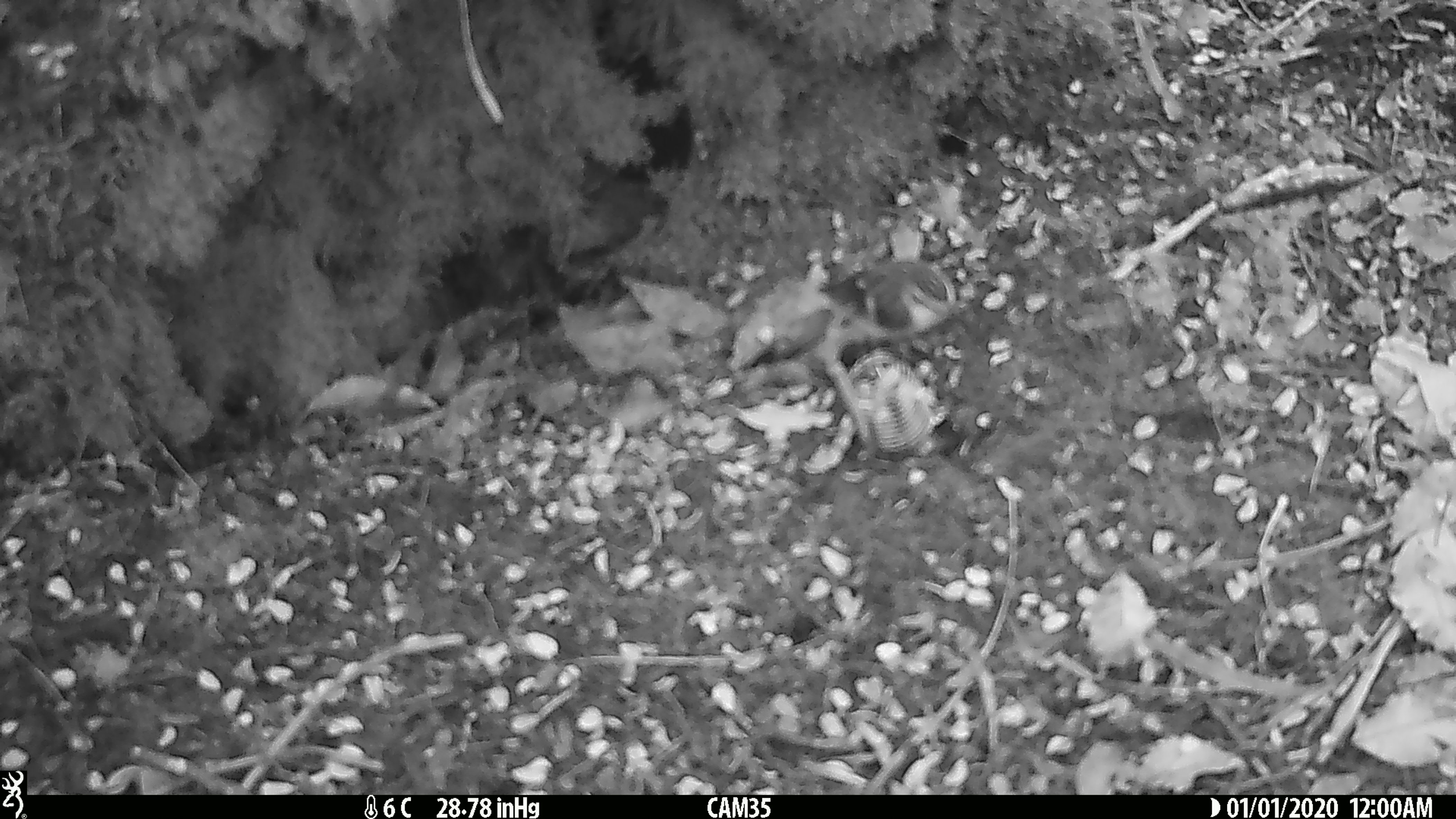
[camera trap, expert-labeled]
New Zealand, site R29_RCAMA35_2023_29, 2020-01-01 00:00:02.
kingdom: Animalia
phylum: Chordata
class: Aves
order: Passeriformes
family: Acanthisittidae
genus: Acanthisitta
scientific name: Acanthisitta chloris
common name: rifleman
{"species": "rifleman (Acanthisitta chloris)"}